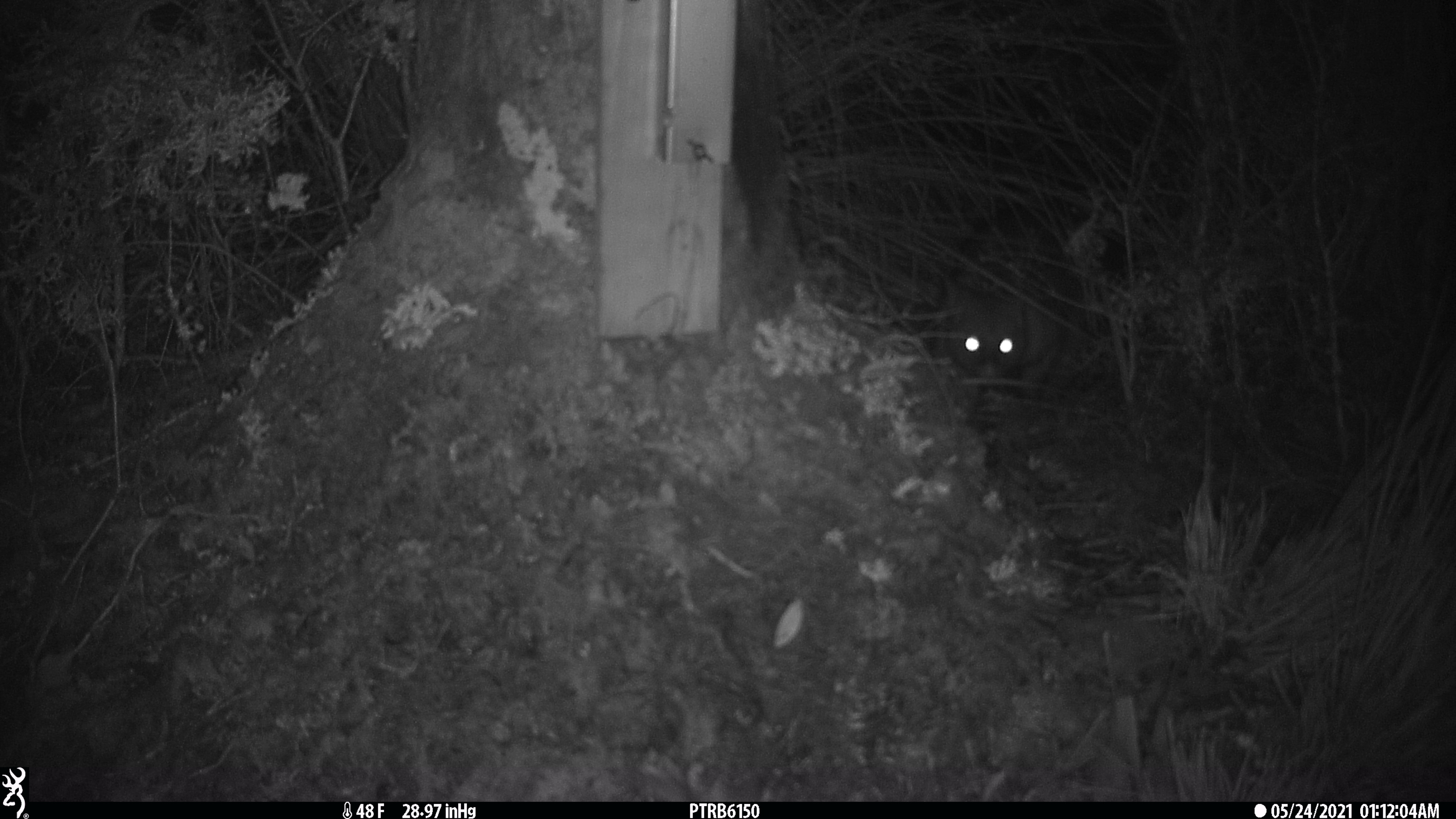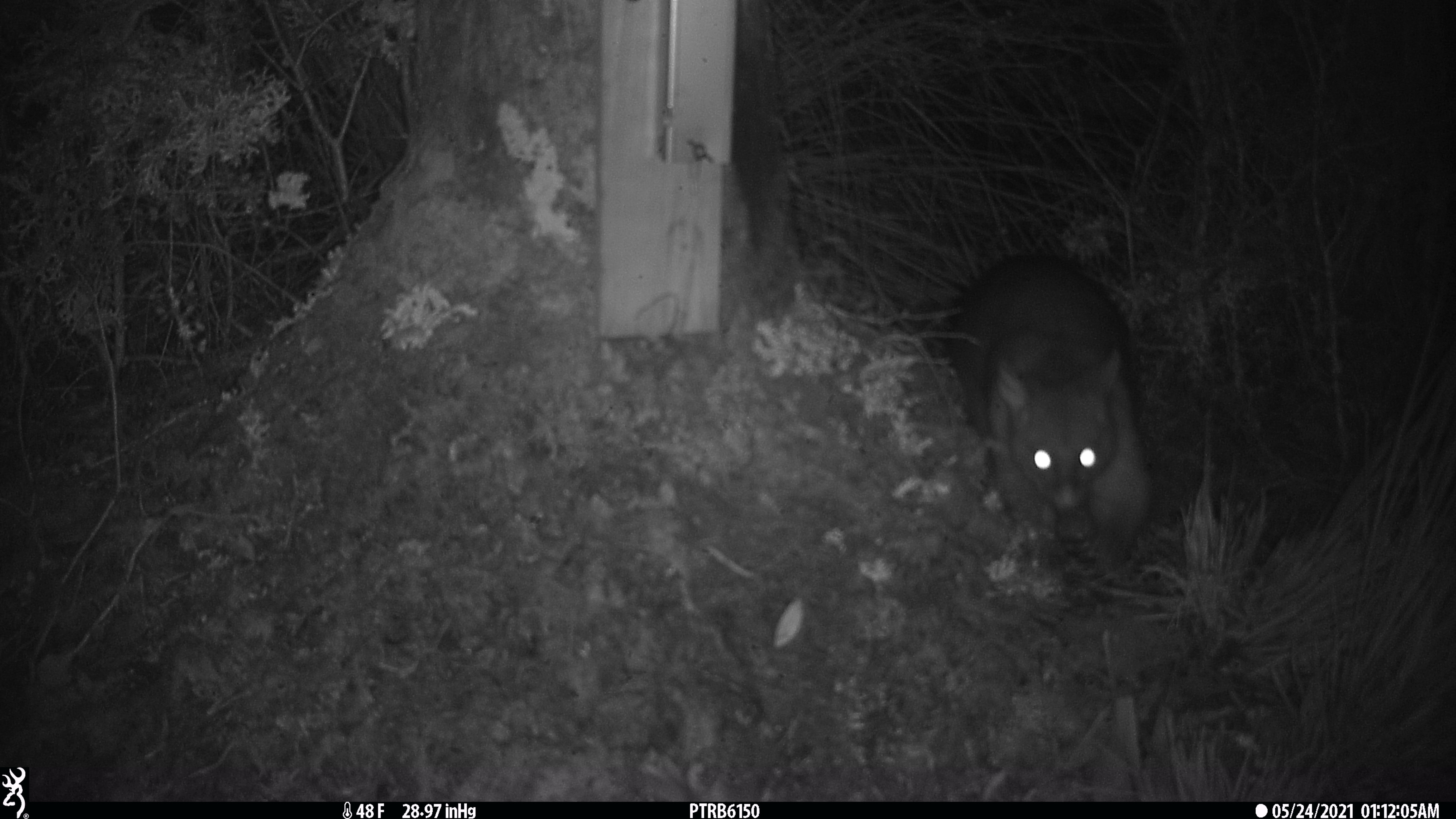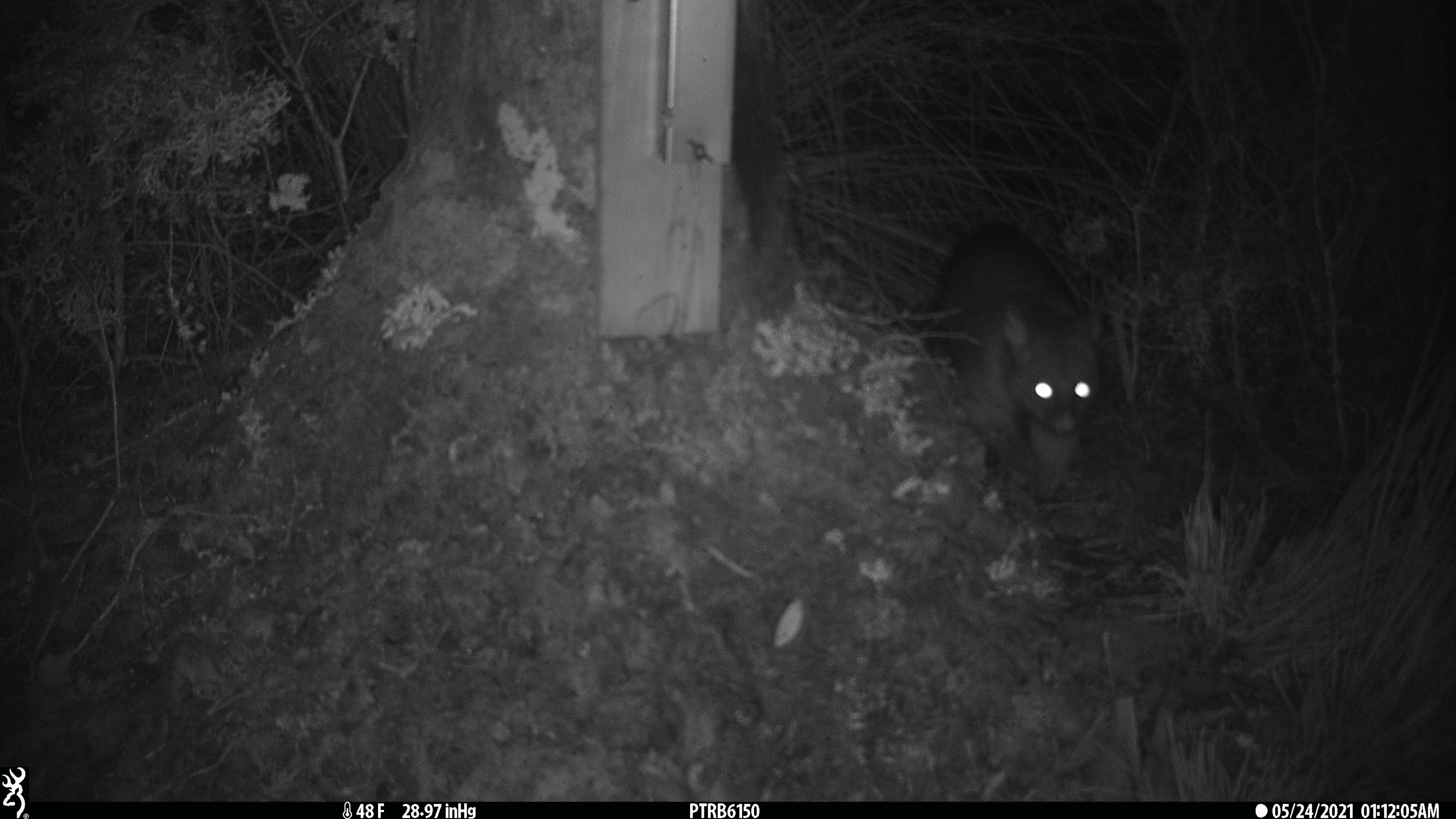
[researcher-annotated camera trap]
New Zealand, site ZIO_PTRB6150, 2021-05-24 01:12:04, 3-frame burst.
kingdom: Animalia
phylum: Chordata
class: Mammalia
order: Diprotodontia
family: Phalangeridae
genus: Trichosurus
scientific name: Trichosurus vulpecula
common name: common brushtail possum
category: possum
Possum (common brushtail possum) (Trichosurus vulpecula).